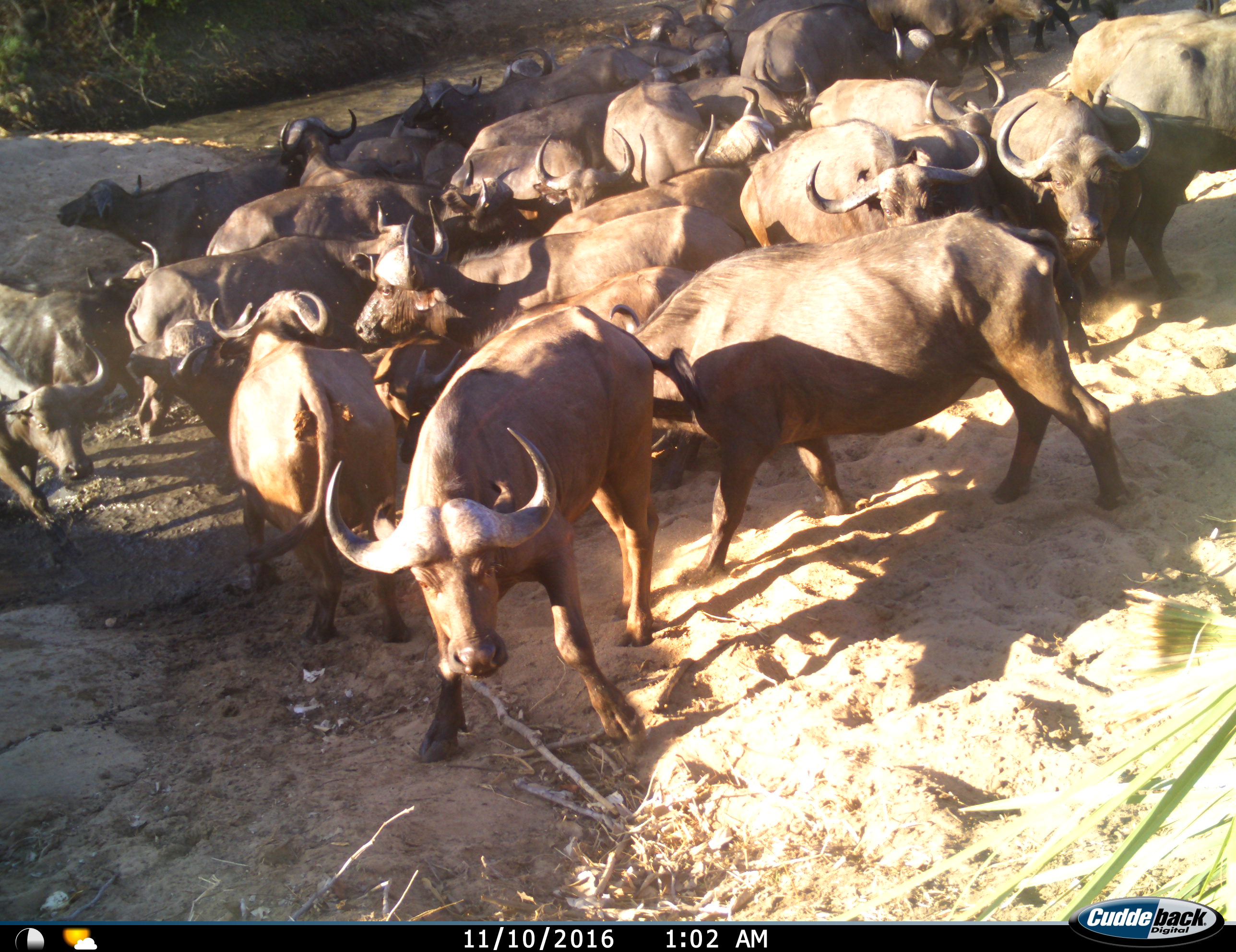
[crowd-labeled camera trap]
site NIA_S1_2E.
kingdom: Animalia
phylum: Chordata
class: Mammalia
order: Artiodactyla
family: Bovidae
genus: Syncerus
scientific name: Syncerus caffer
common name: african buffalo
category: buffalo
Buffalo (african buffalo) (Syncerus caffer), count 11-50. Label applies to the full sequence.